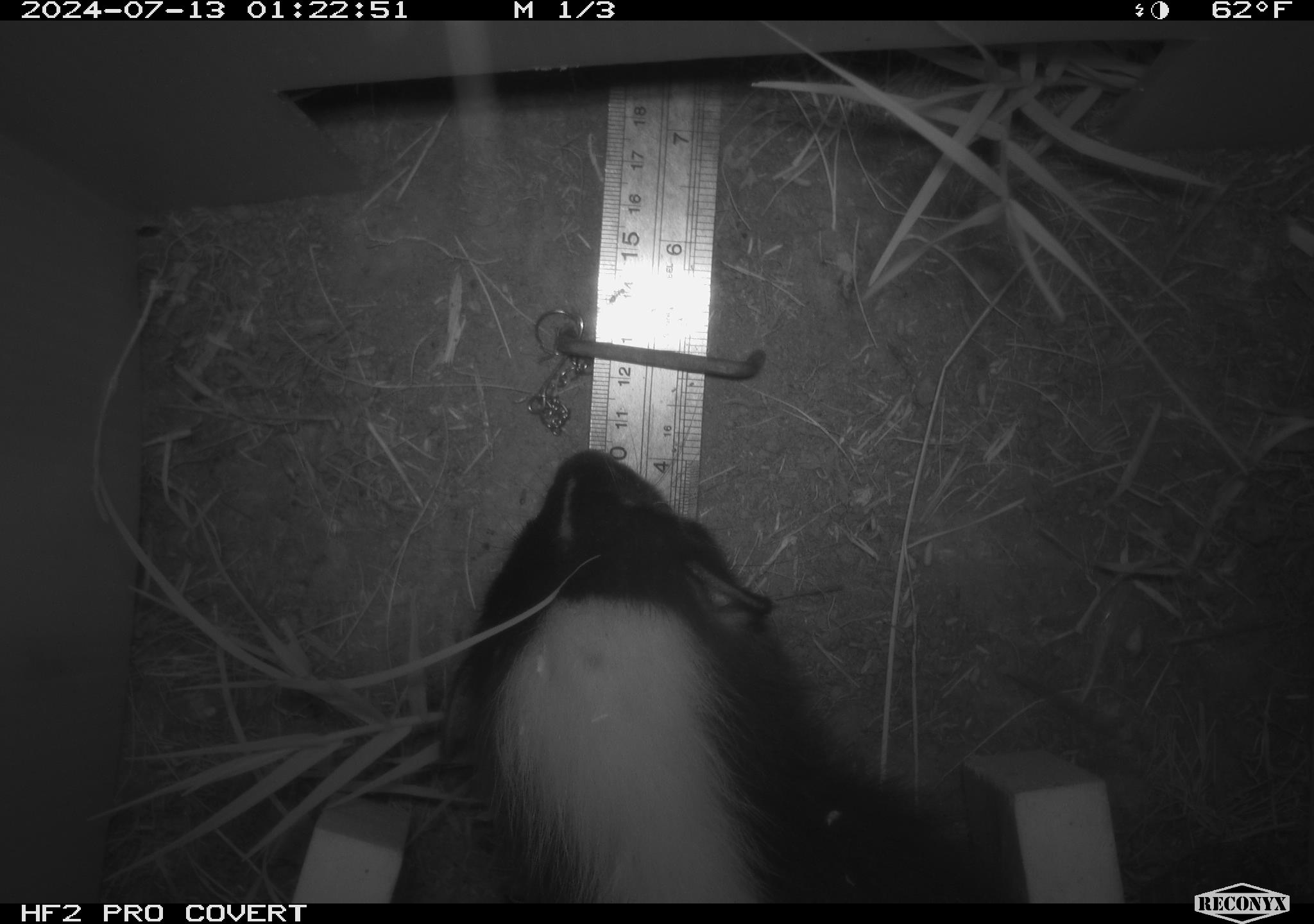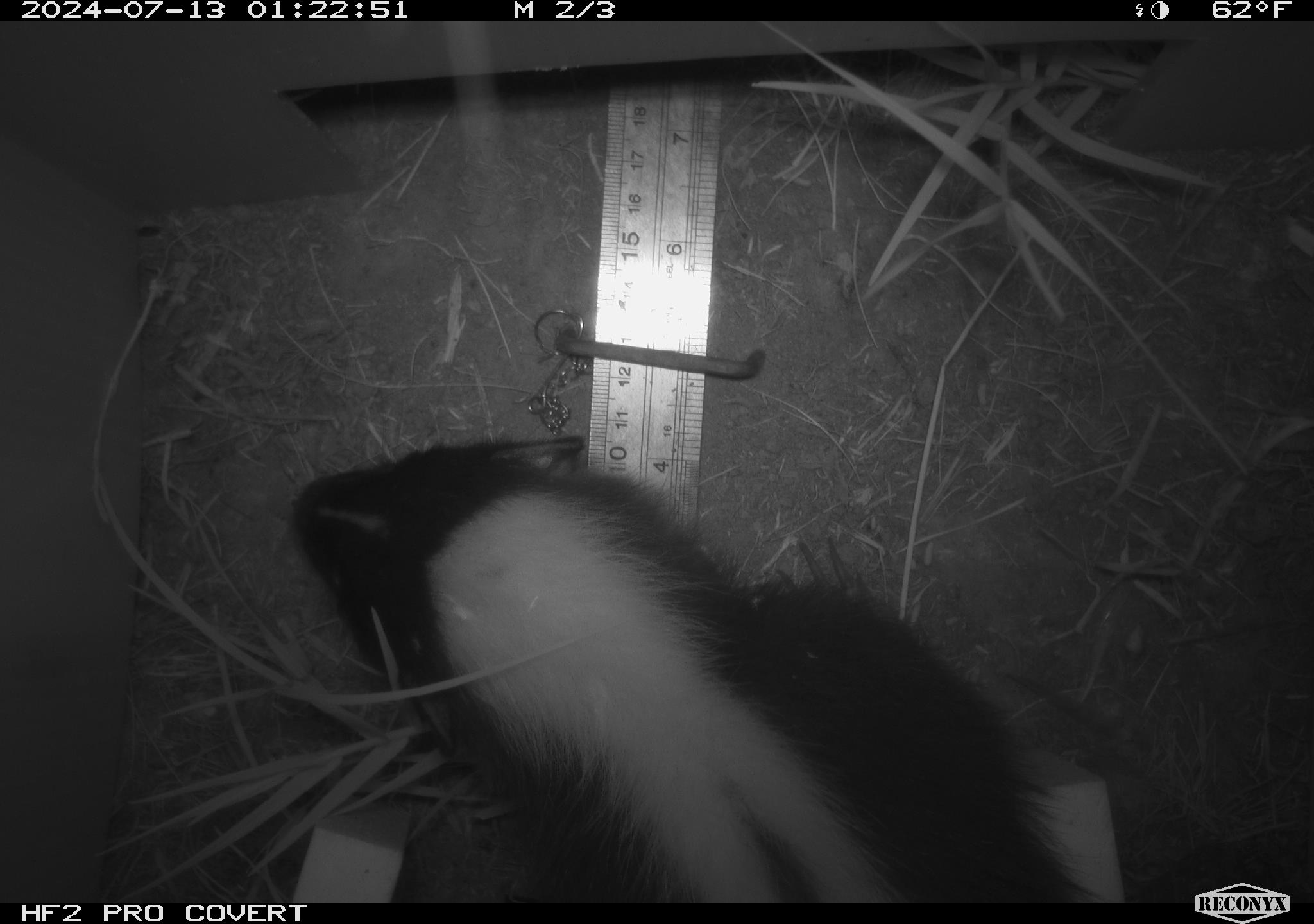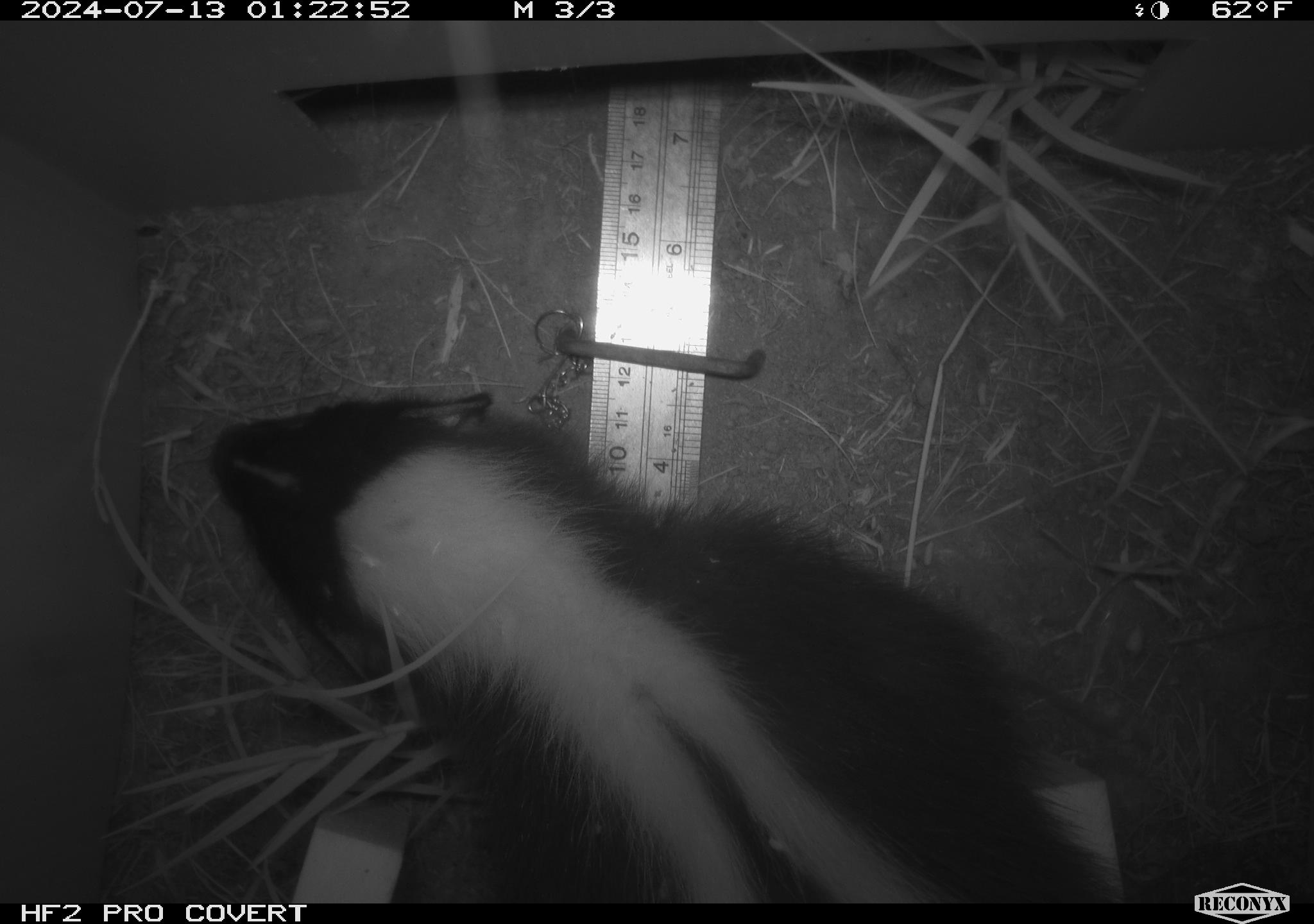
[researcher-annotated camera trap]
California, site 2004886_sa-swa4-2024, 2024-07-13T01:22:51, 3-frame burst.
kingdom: Animalia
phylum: Chordata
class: Mammalia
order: Carnivora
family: Mephitidae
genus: Mephitis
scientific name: Mephitis mephitis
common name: striped skunk